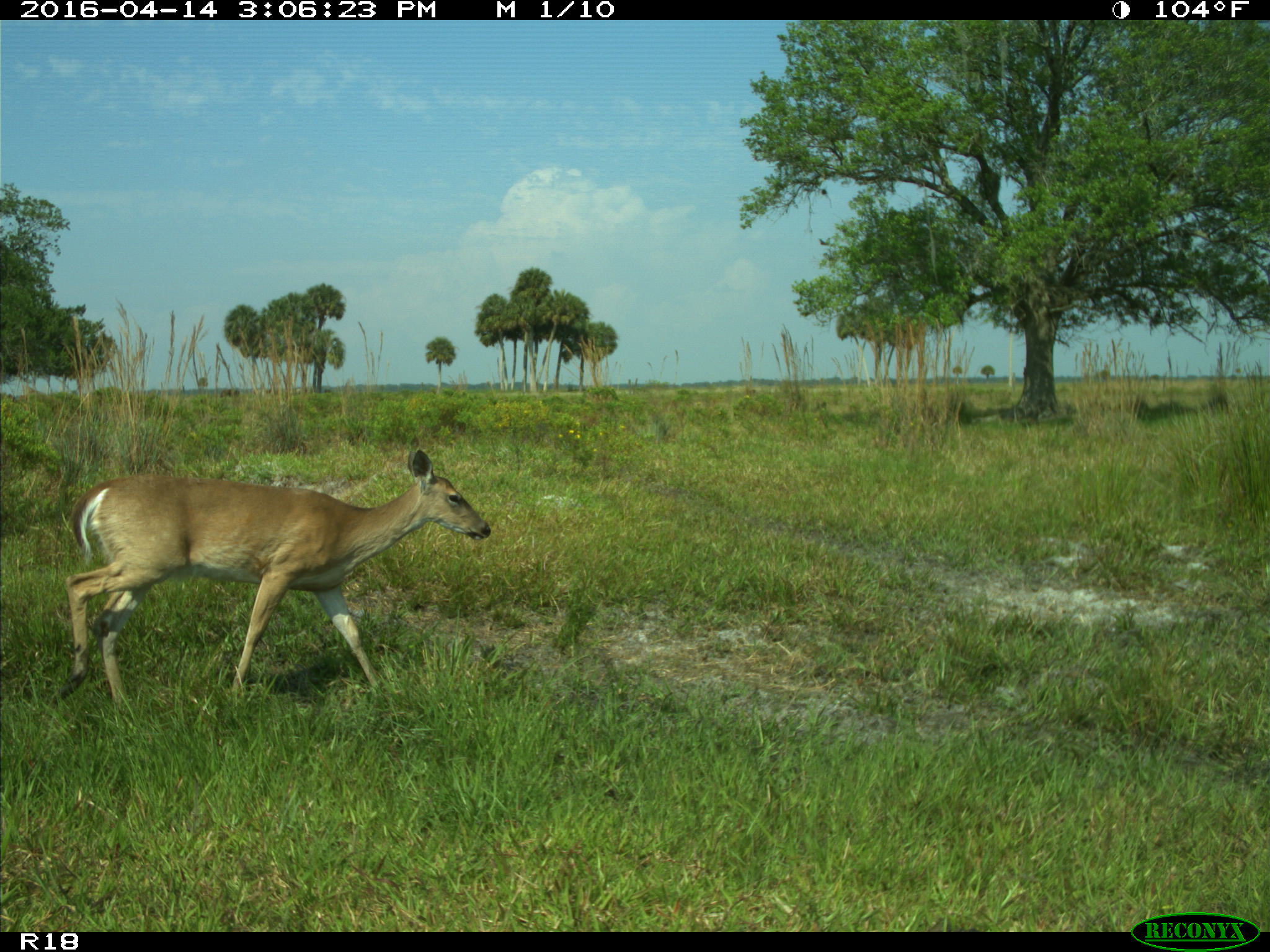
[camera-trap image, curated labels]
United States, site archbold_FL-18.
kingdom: Animalia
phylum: Chordata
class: Mammalia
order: Artiodactyla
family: Bovidae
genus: Bos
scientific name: Bos taurus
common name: domestic cow